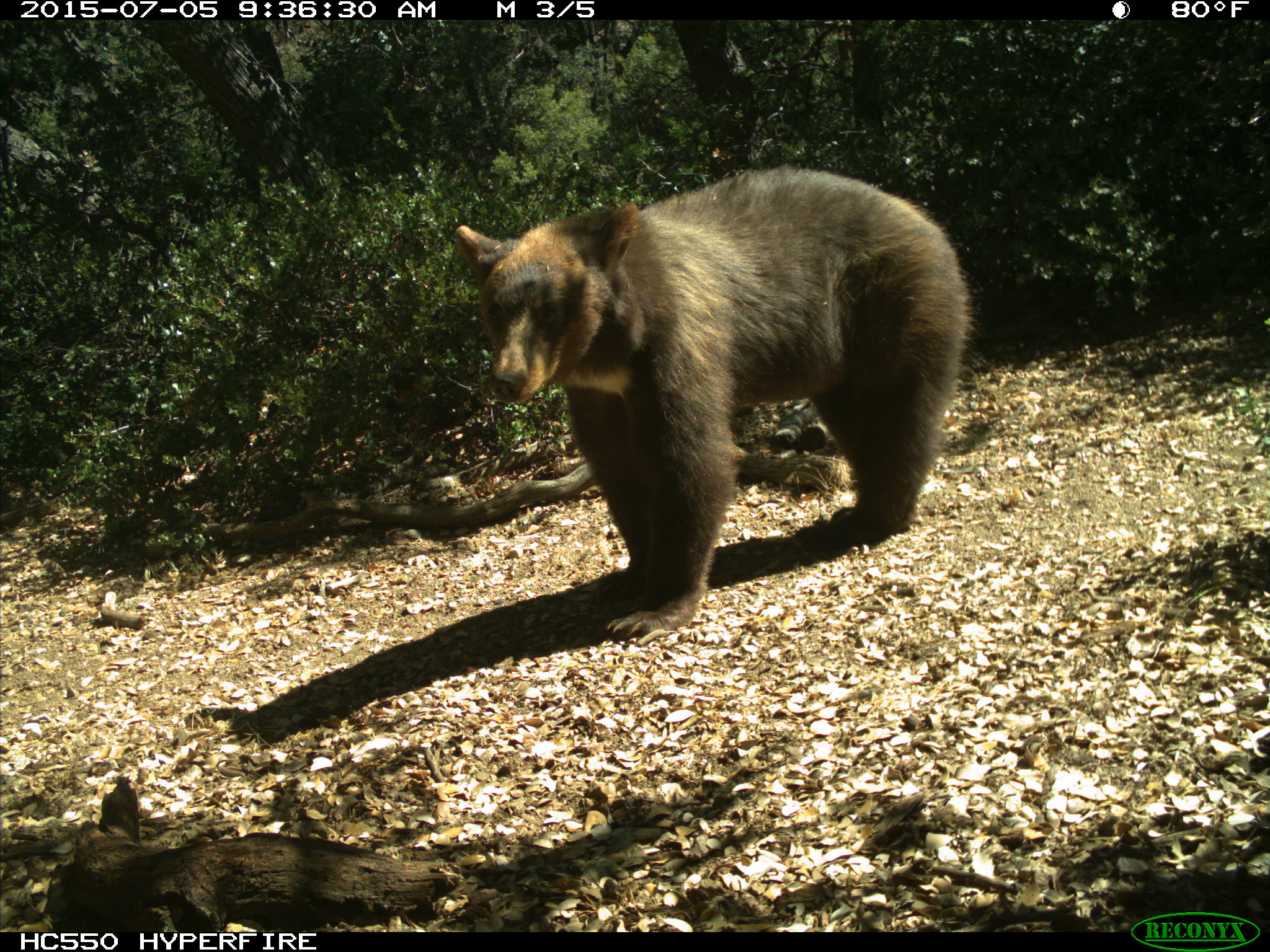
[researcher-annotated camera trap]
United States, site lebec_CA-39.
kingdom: Animalia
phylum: Chordata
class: Mammalia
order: Carnivora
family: Ursidae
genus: Ursus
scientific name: Ursus americanus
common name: american black bear